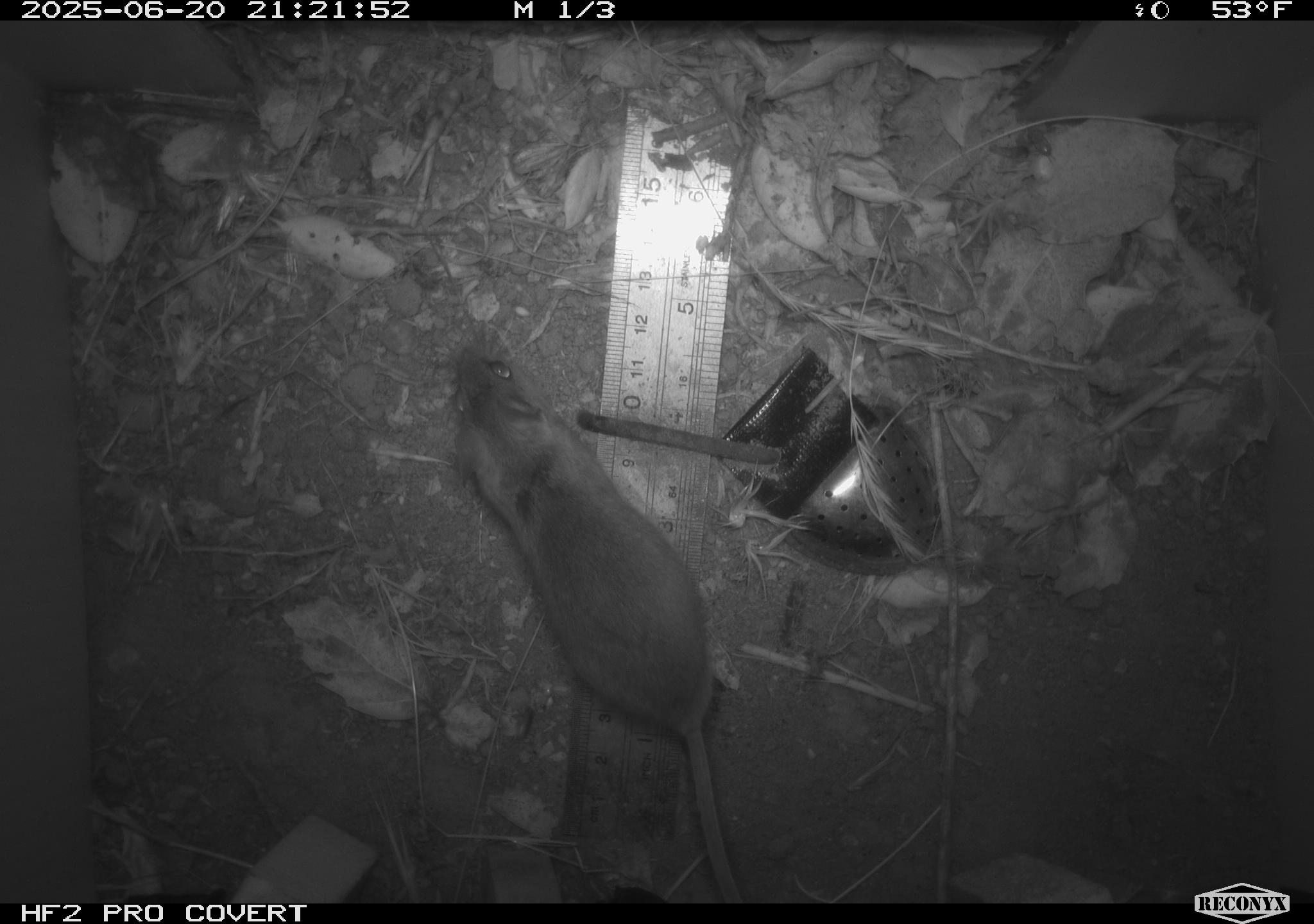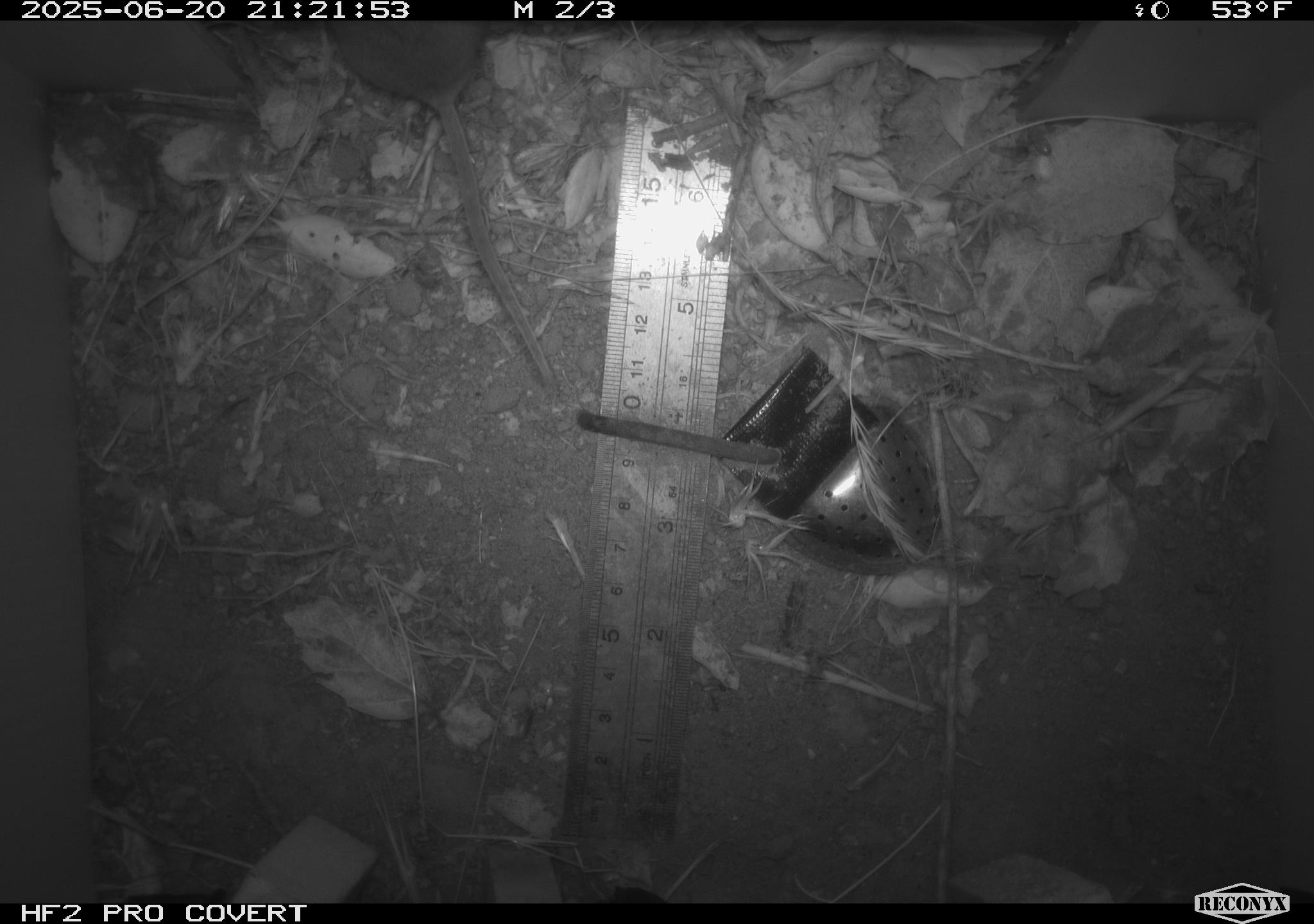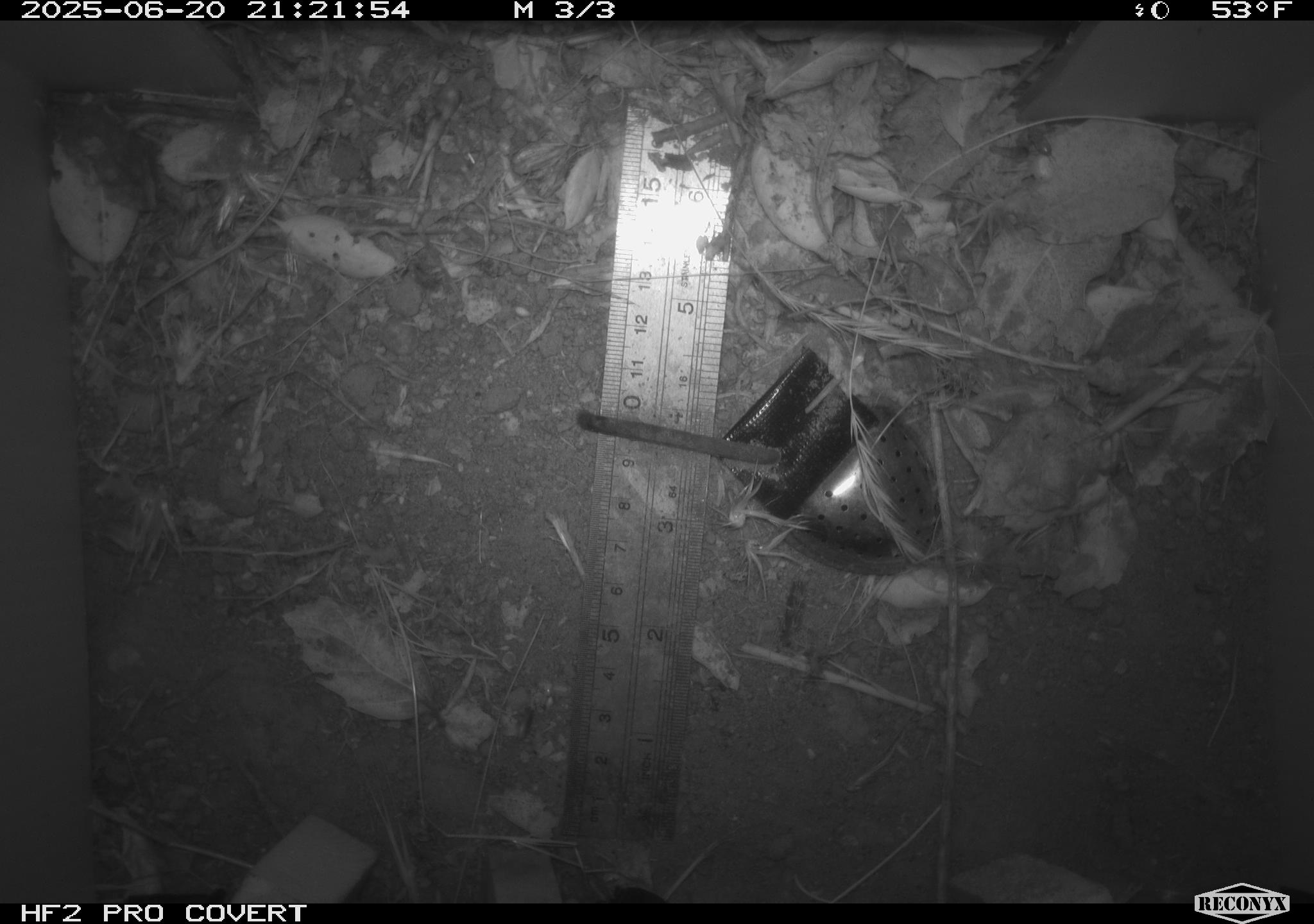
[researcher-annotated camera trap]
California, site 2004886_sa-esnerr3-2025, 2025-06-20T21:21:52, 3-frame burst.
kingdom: Animalia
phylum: Chordata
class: Mammalia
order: Rodentia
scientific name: Rodentia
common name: rodent